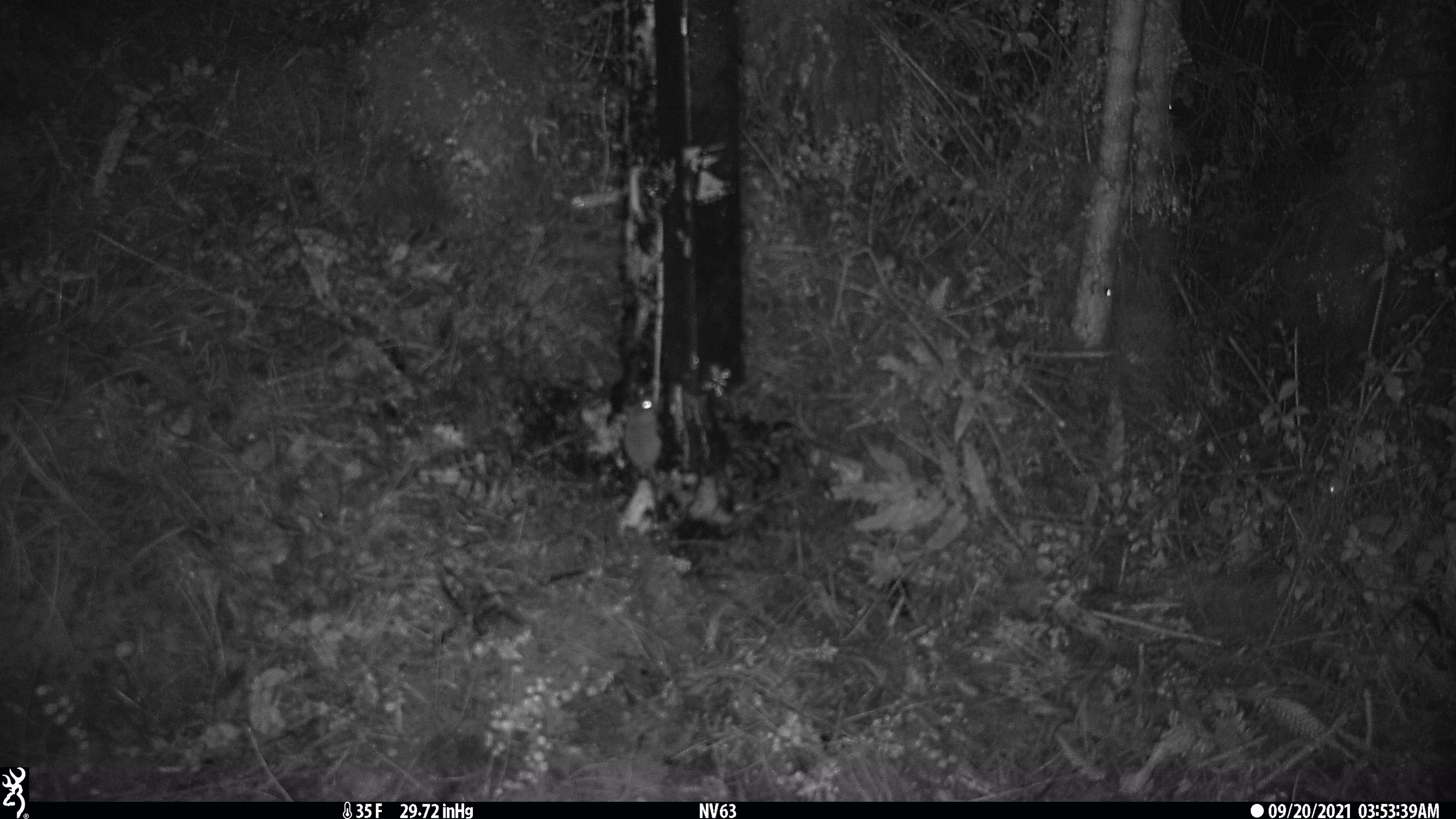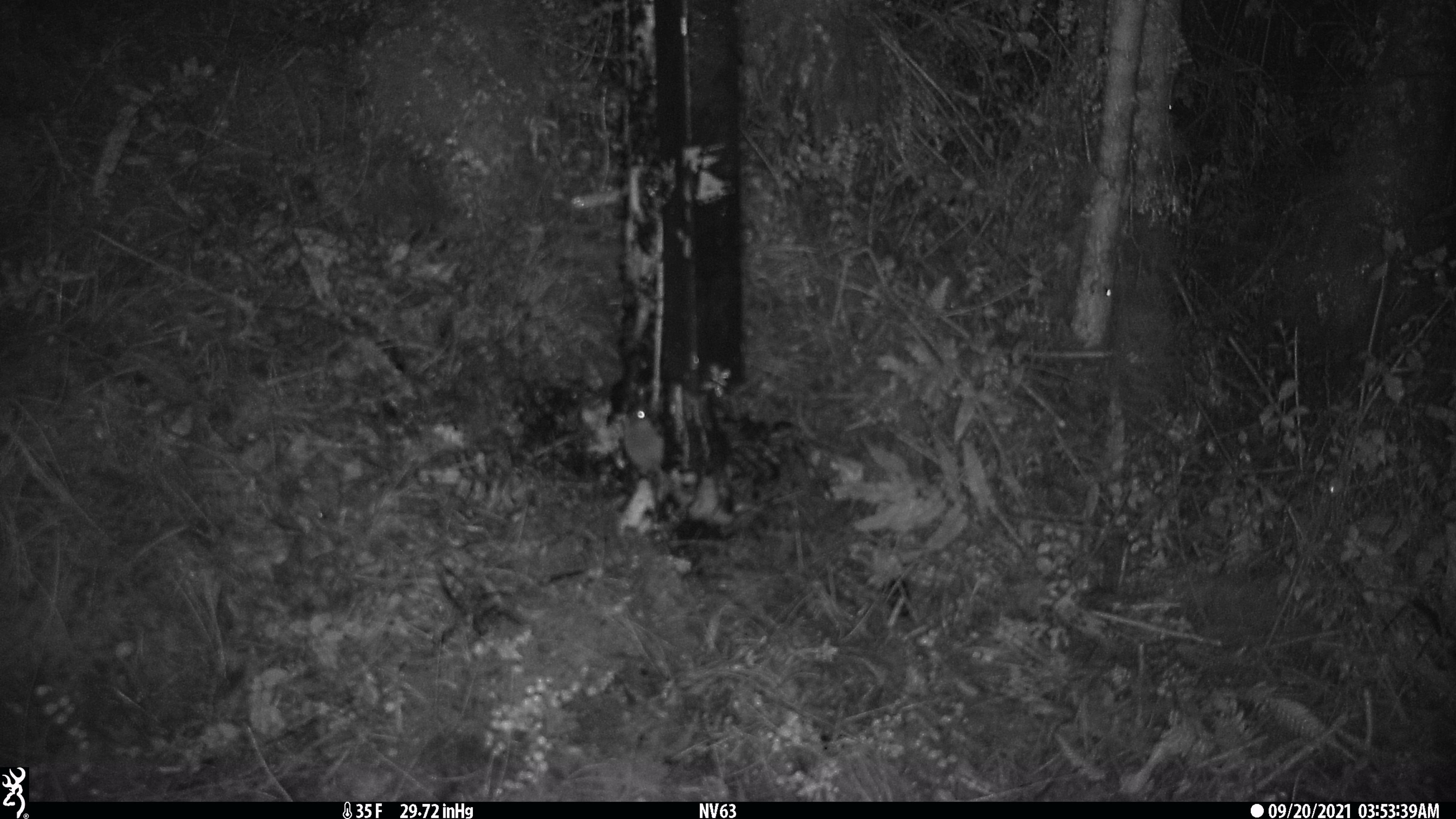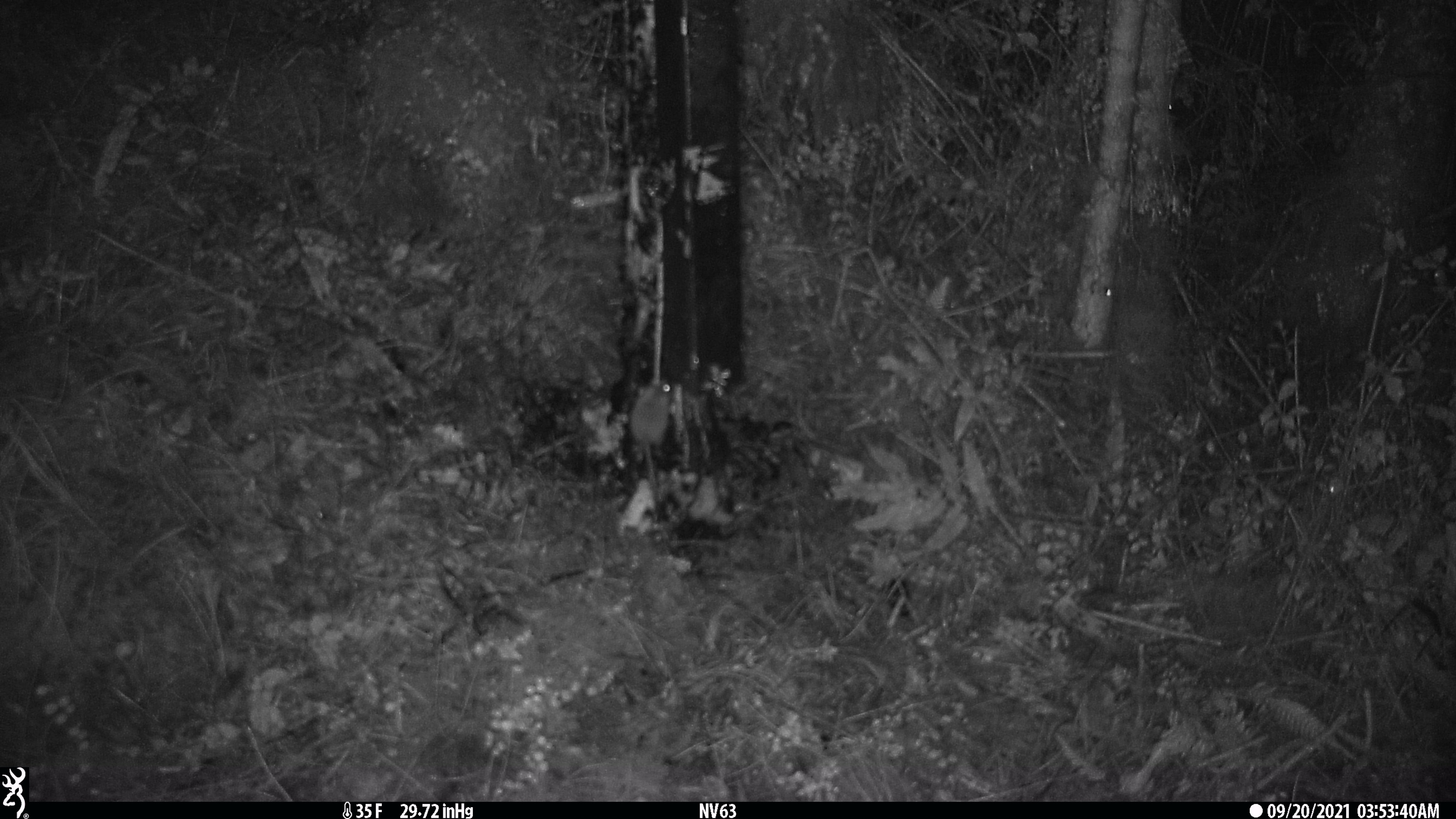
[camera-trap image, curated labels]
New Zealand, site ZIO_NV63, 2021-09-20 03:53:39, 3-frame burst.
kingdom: Animalia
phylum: Chordata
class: Mammalia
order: Rodentia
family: Muridae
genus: Mus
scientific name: Mus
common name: mouse